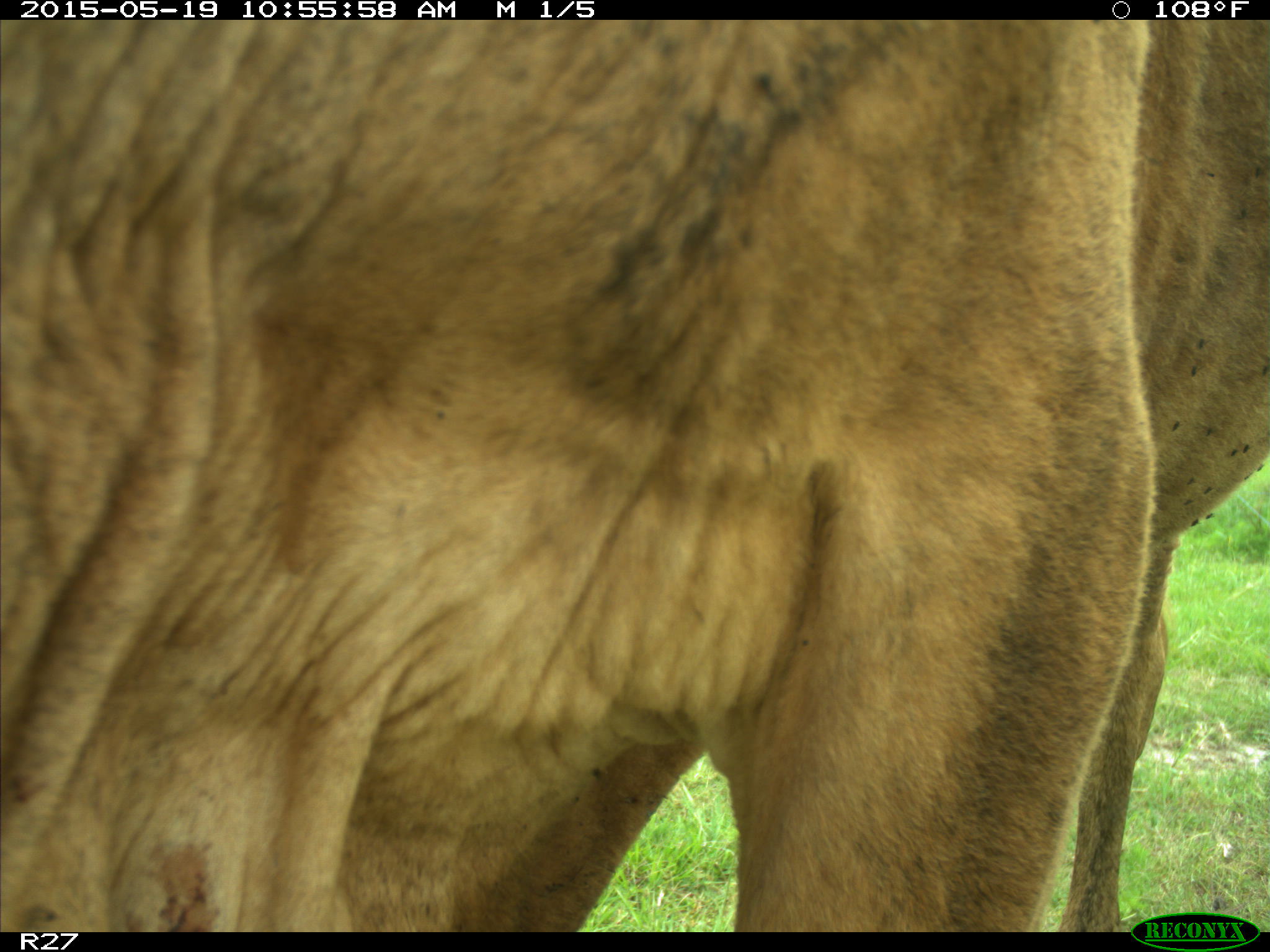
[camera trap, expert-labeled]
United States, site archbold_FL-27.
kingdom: Animalia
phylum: Chordata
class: Mammalia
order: Artiodactyla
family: Bovidae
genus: Bos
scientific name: Bos taurus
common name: domestic cow